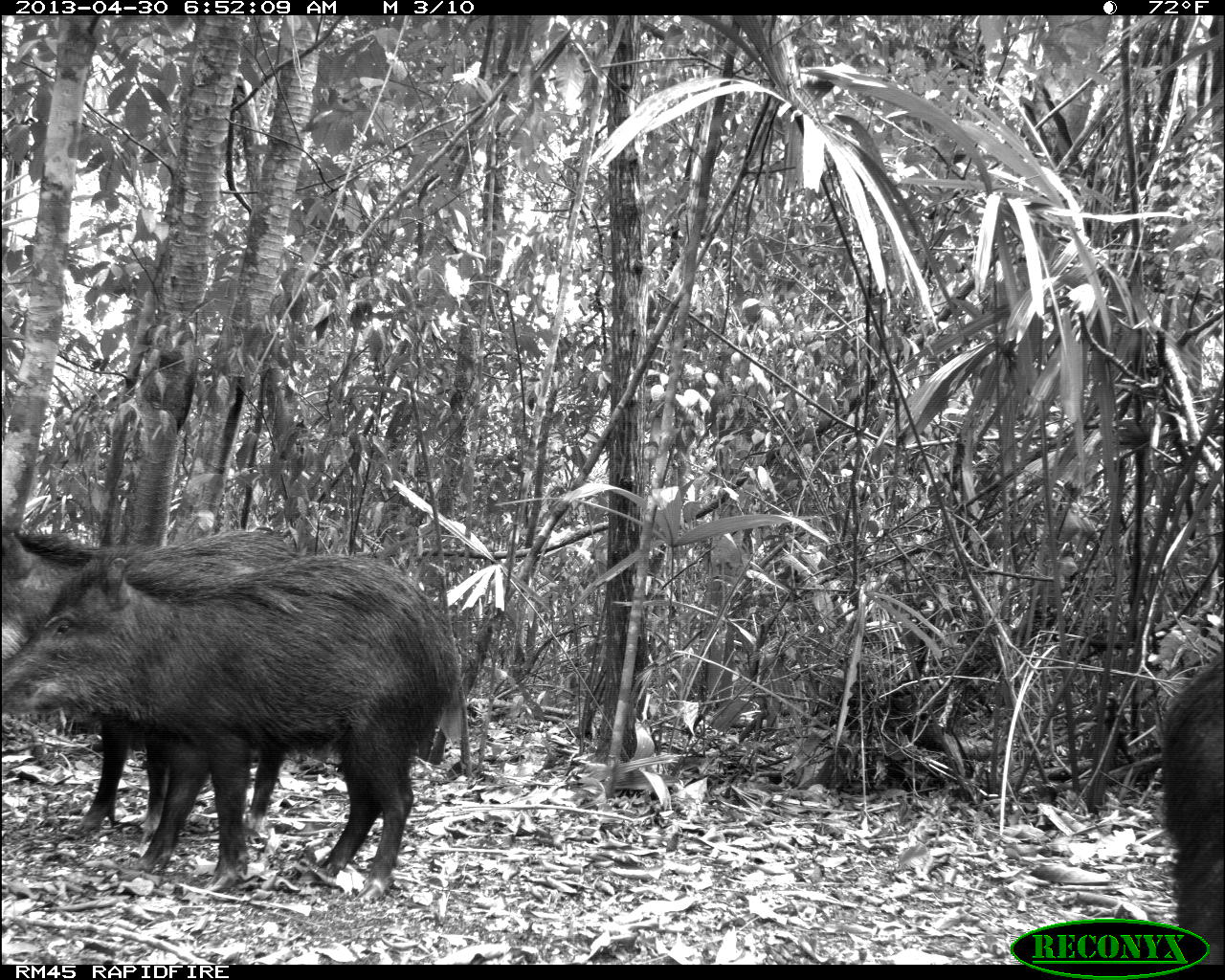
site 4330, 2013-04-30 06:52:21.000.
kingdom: Animalia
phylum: Chordata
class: Mammalia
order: Artiodactyla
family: Tayassuidae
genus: Tayassu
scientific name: Tayassu pecari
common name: white-lipped peccary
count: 5